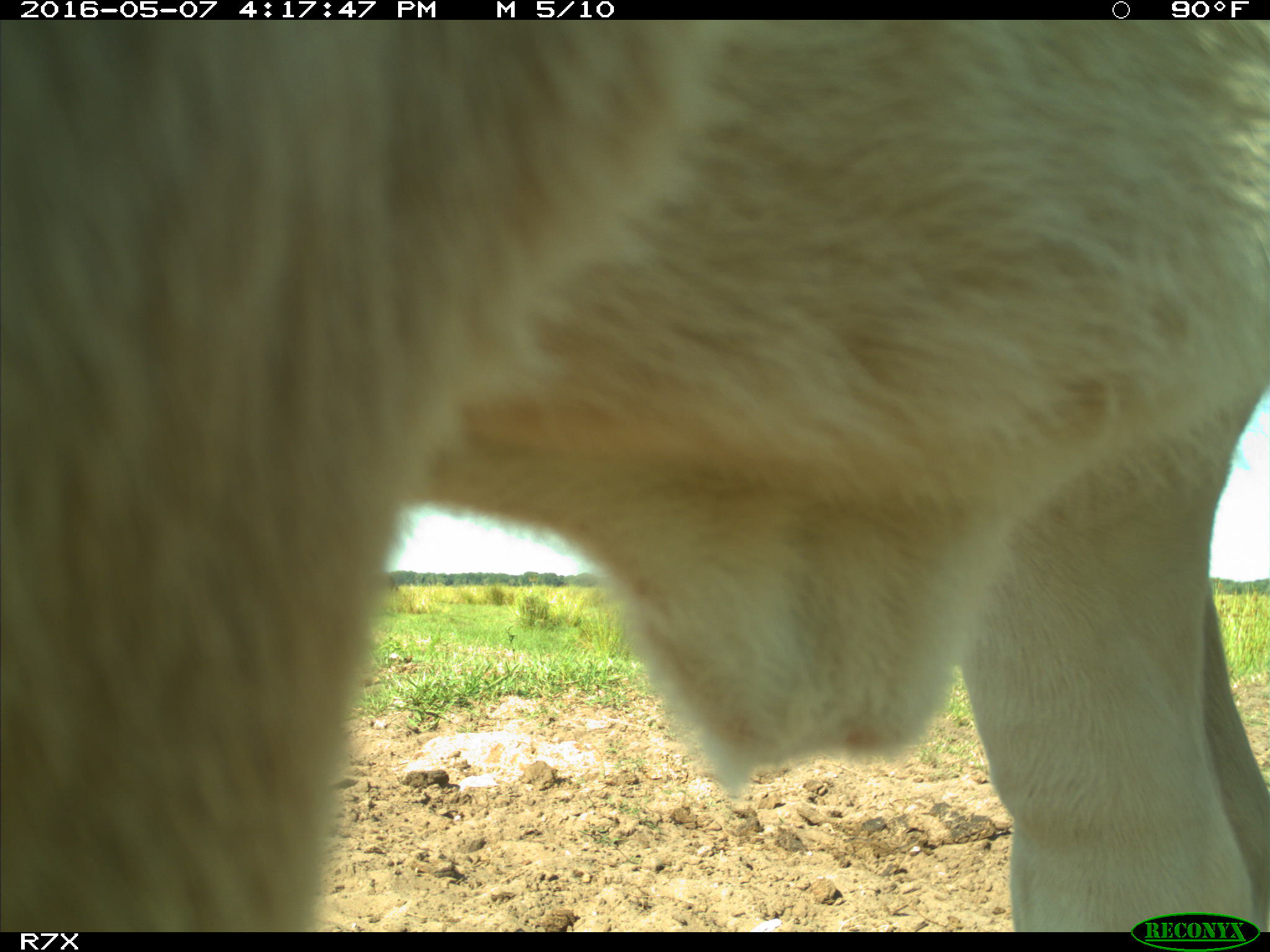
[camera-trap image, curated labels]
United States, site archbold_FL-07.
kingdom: Animalia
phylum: Chordata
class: Mammalia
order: Artiodactyla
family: Bovidae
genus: Bos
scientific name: Bos taurus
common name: domestic cow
Bos taurus (domestic cow).